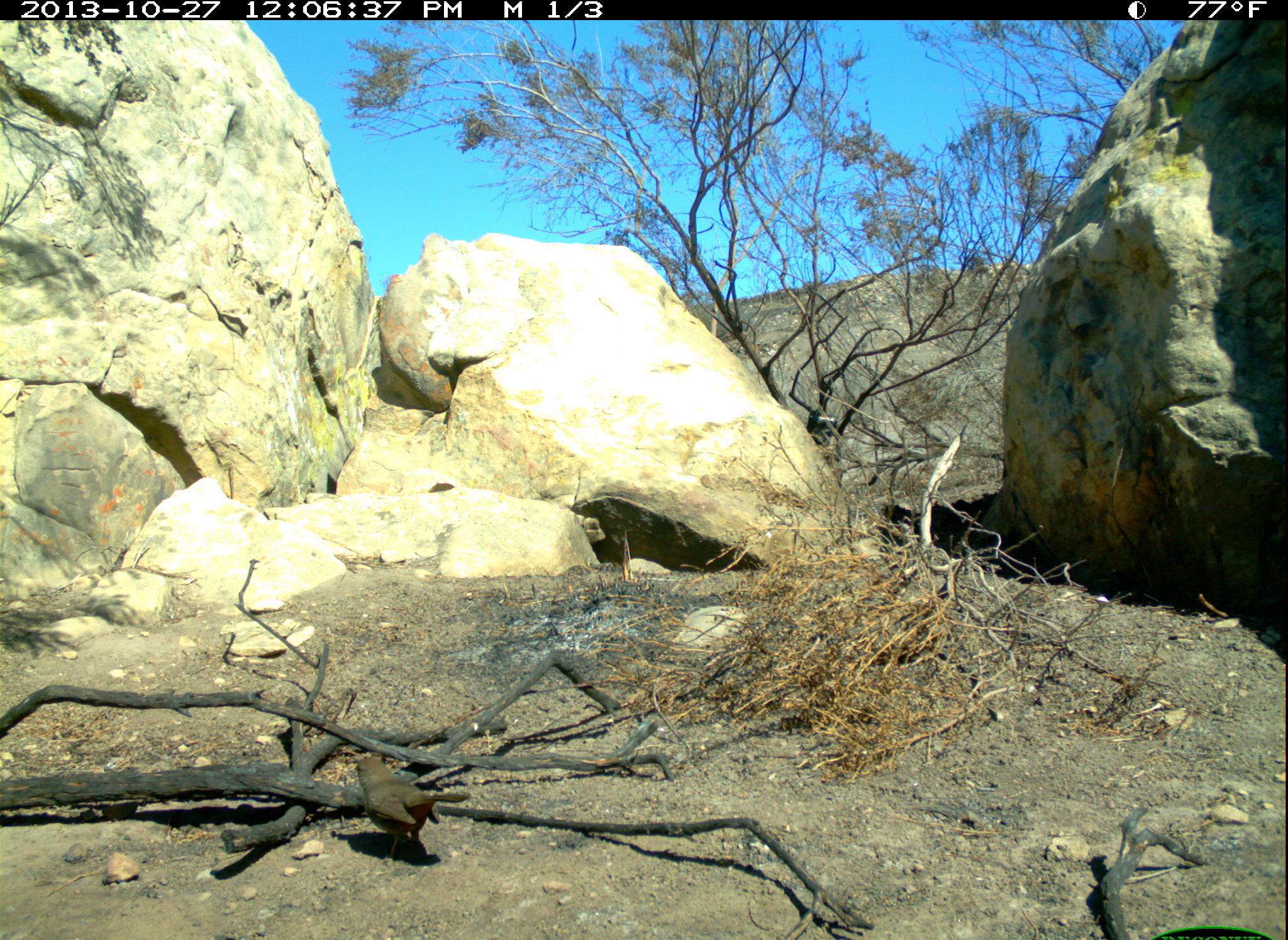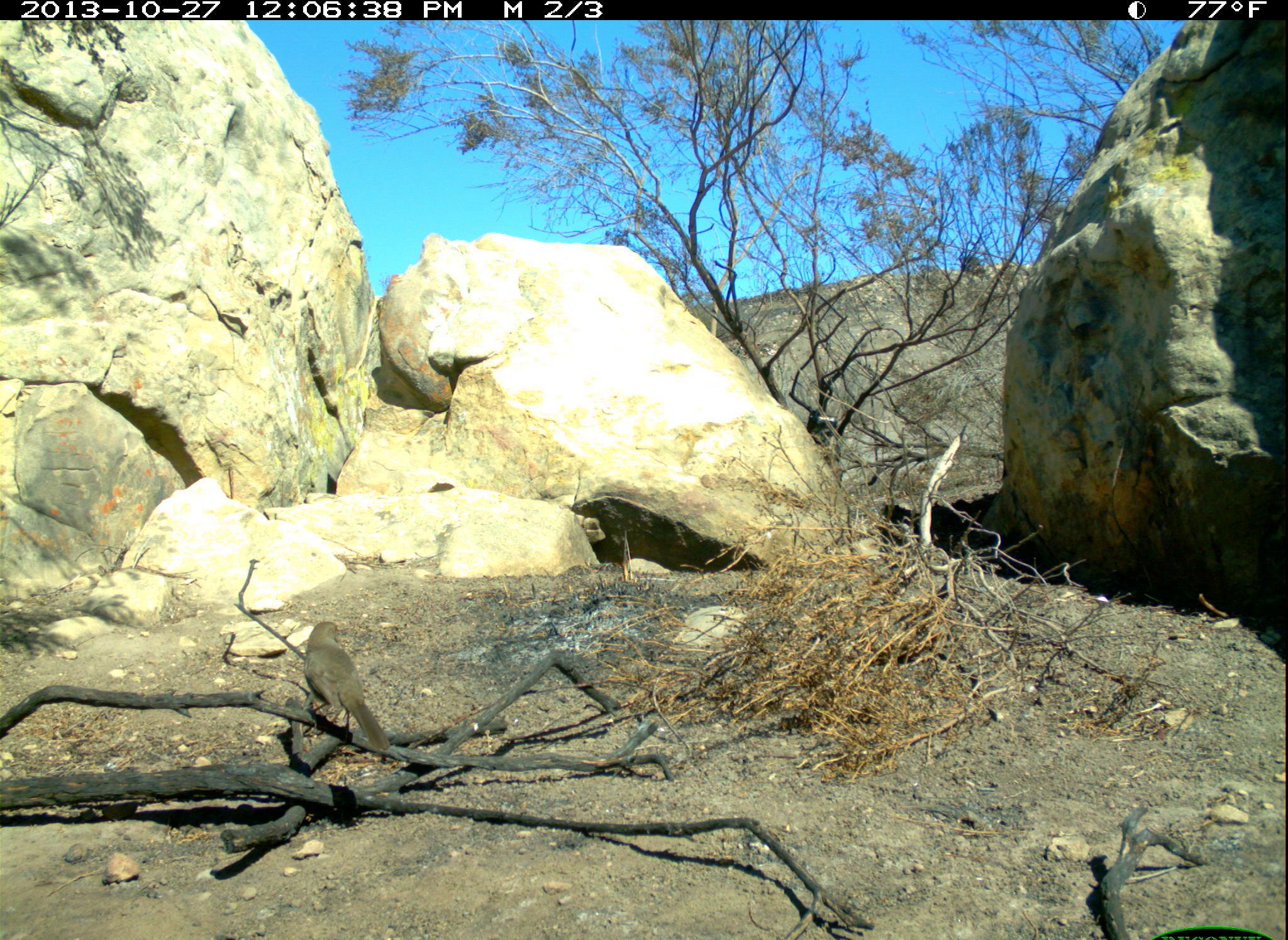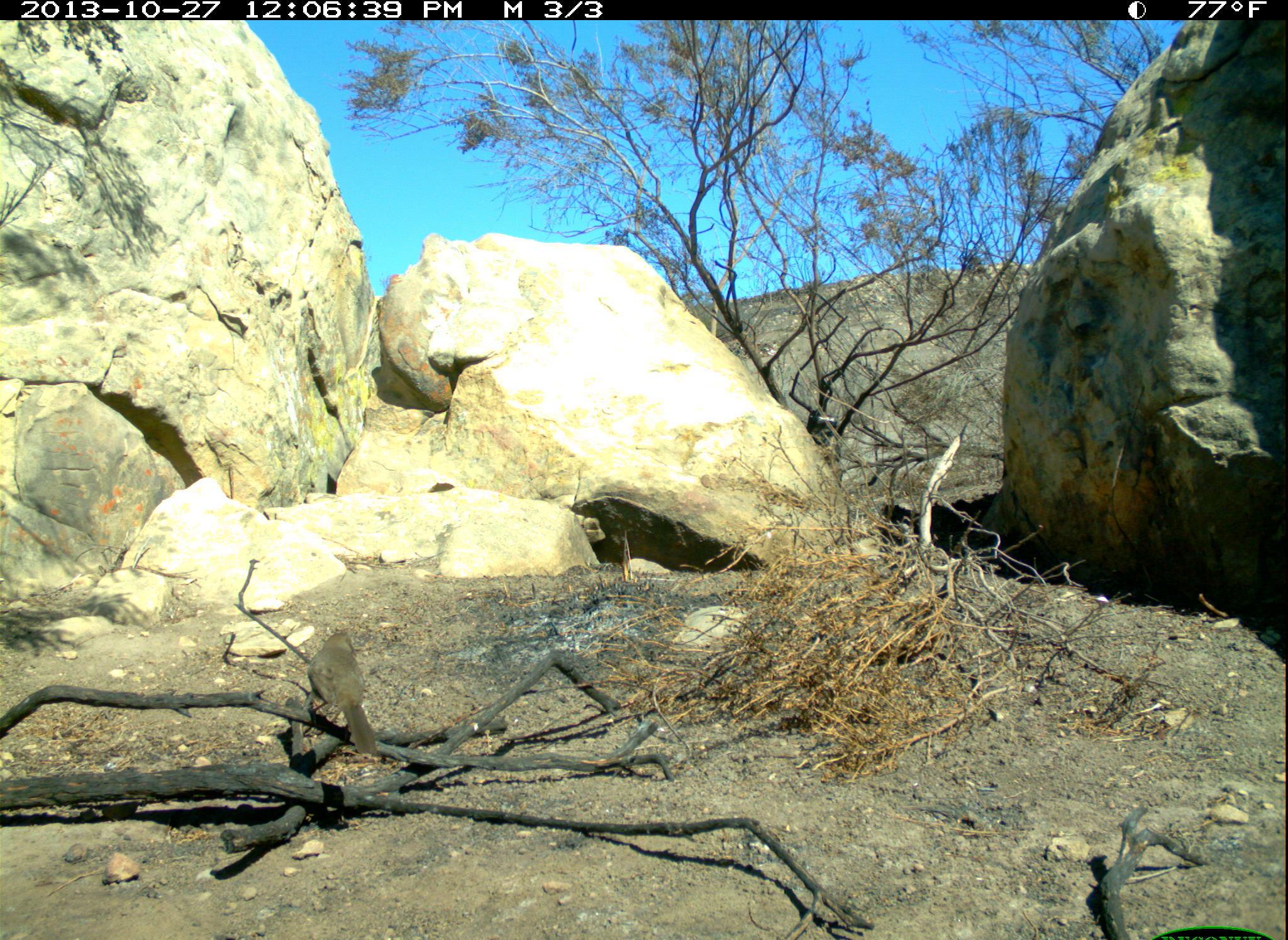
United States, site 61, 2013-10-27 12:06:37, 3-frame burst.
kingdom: Animalia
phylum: Chordata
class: Aves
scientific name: Aves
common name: bird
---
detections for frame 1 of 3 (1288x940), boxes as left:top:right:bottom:
bird: 356:751:470:865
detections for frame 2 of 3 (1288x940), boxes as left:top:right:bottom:
bird: 298:610:396:770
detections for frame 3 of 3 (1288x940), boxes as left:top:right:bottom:
bird: 298:616:398:767